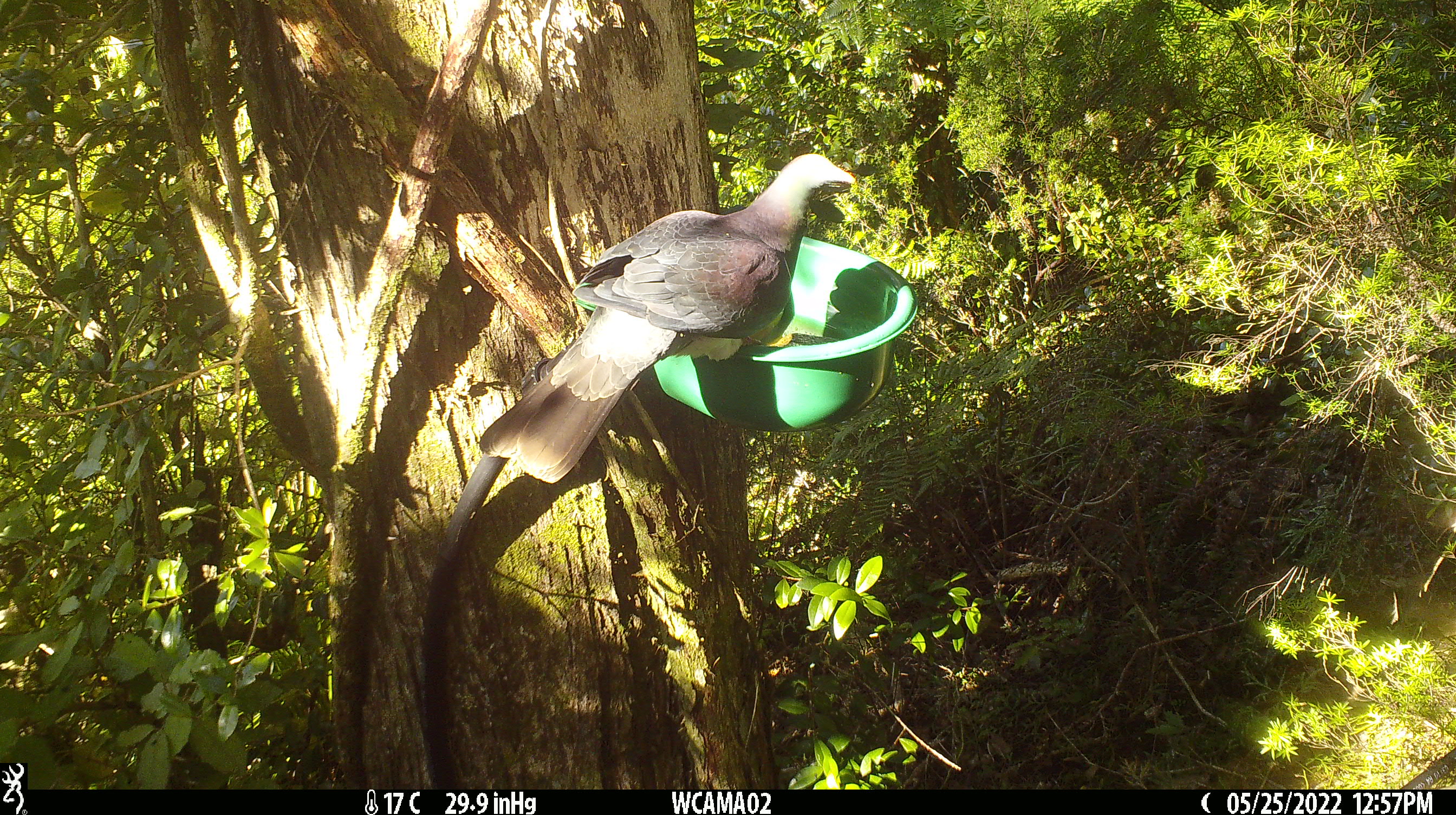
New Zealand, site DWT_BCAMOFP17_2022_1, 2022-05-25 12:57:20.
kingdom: Animalia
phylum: Chordata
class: Aves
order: Columbiformes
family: Columbidae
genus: Hemiphaga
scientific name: Hemiphaga novaeseelandiae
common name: new zealand pigeon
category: kereru